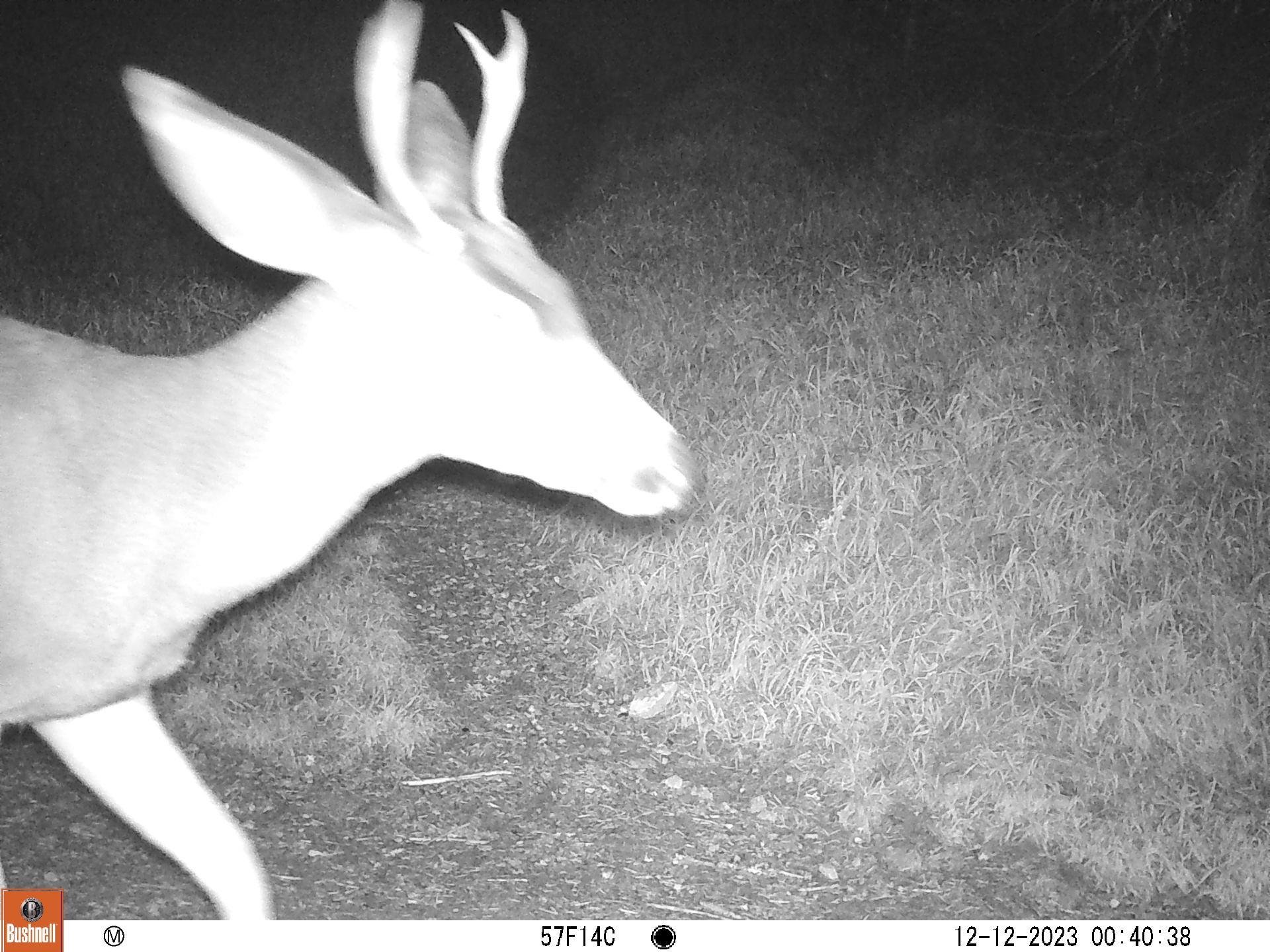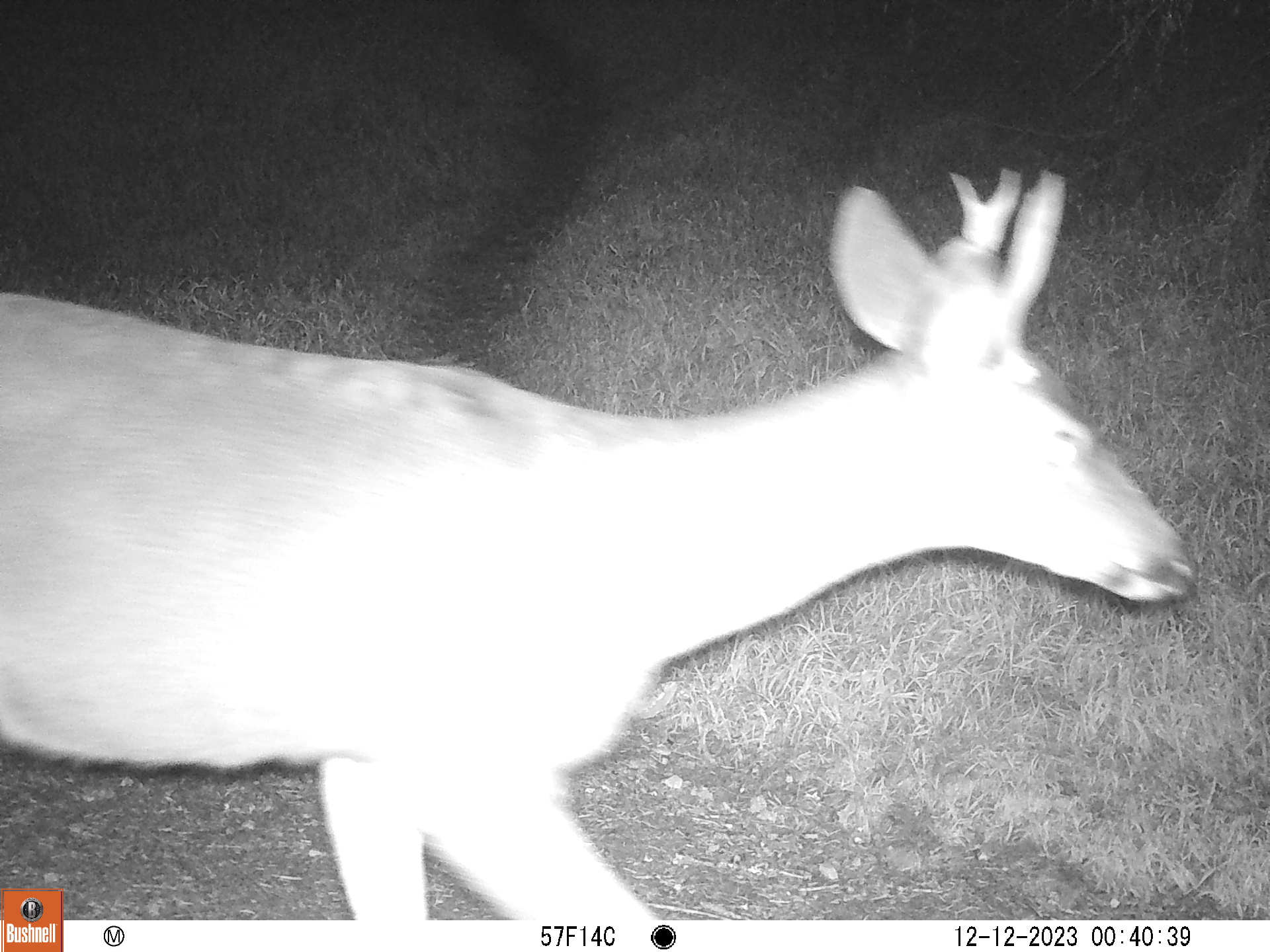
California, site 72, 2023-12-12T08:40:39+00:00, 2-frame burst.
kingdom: Animalia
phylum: Chordata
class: Mammalia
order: Artiodactyla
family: Cervidae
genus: Odocoileus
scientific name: Odocoileus hemionus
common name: mule deer